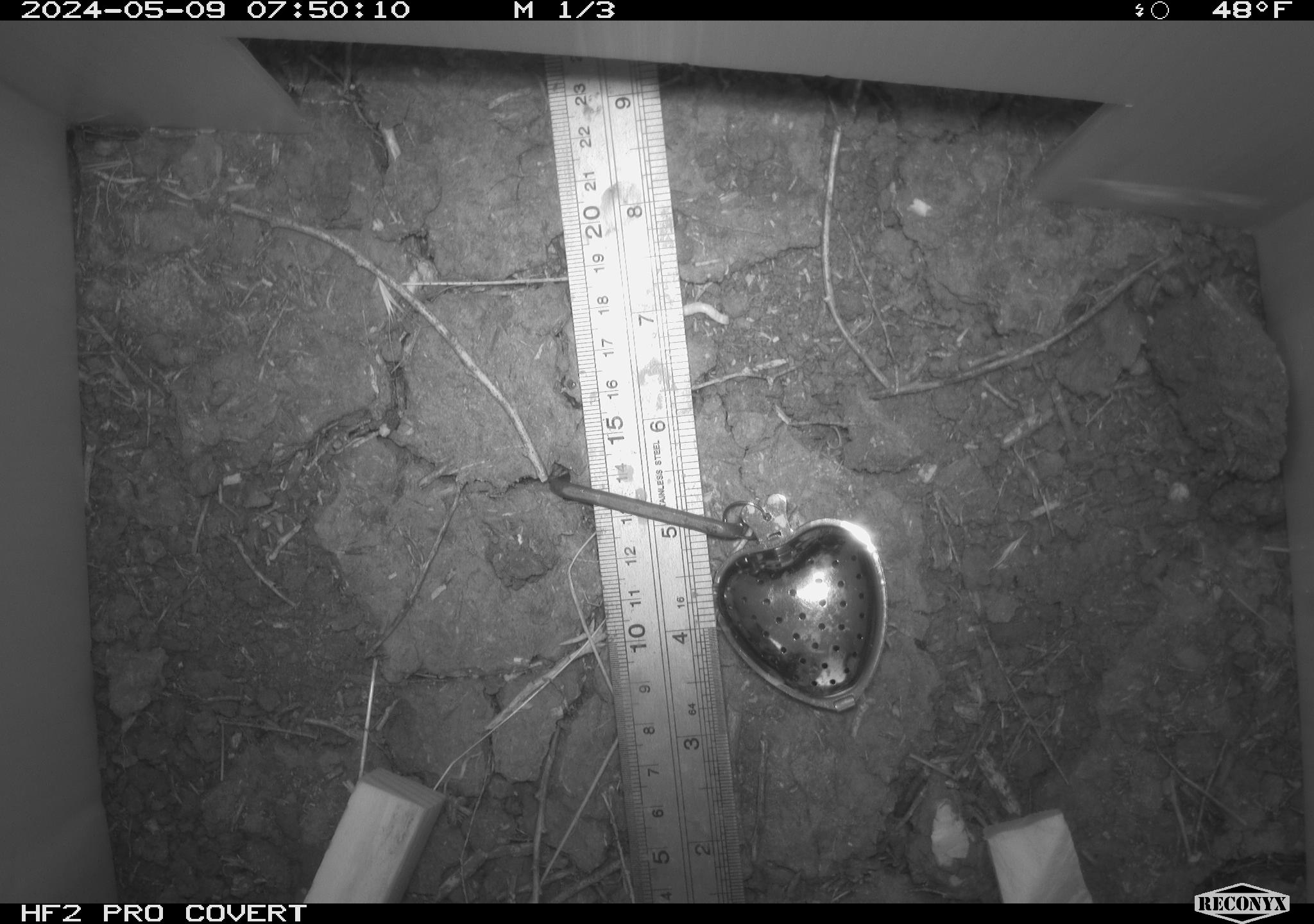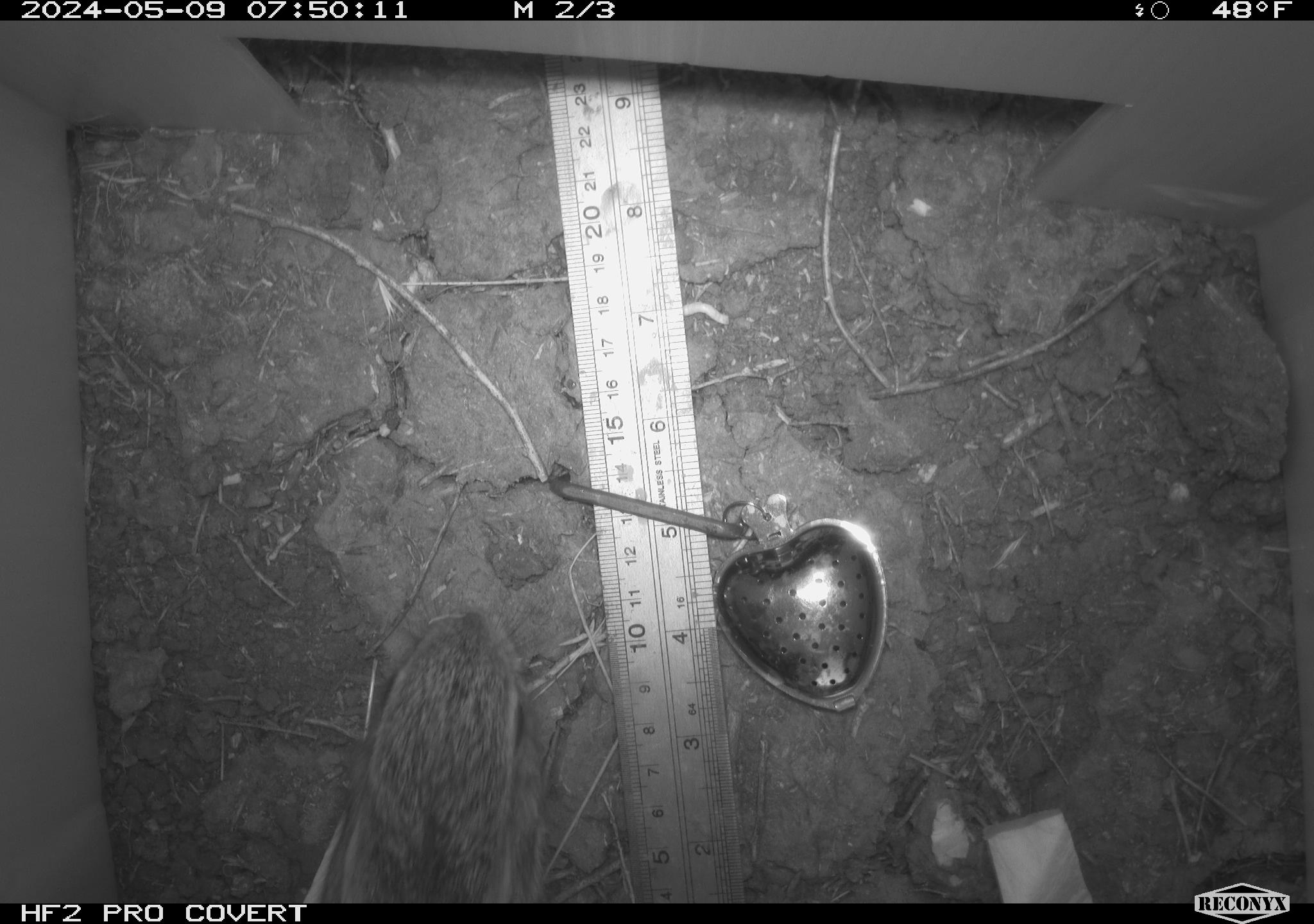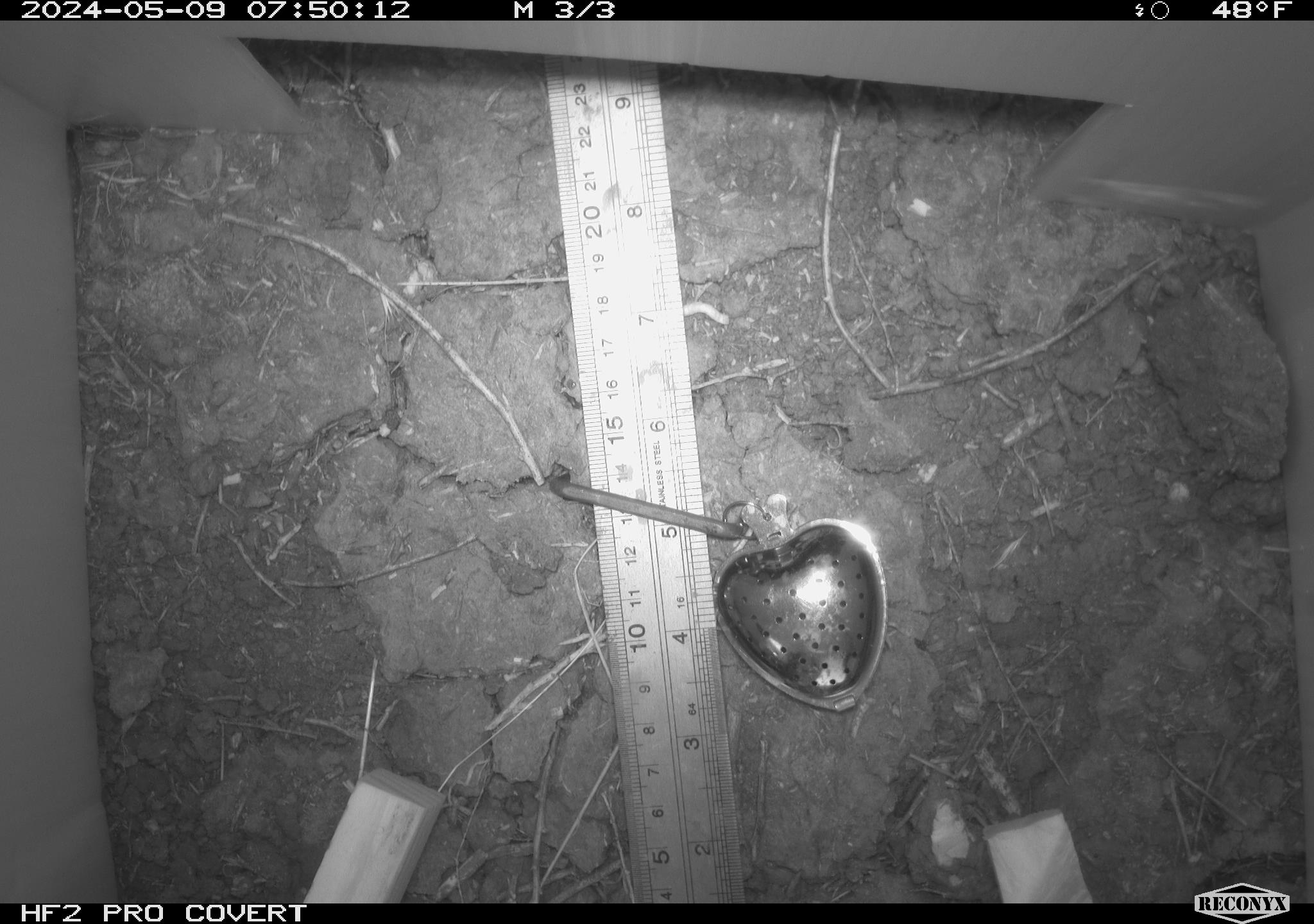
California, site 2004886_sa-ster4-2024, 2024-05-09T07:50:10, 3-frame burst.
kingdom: Animalia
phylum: Chordata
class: Mammalia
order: Lagomorpha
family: Leporidae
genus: Sylvilagus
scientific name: Sylvilagus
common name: cottontail rabbits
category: sylvilagus species